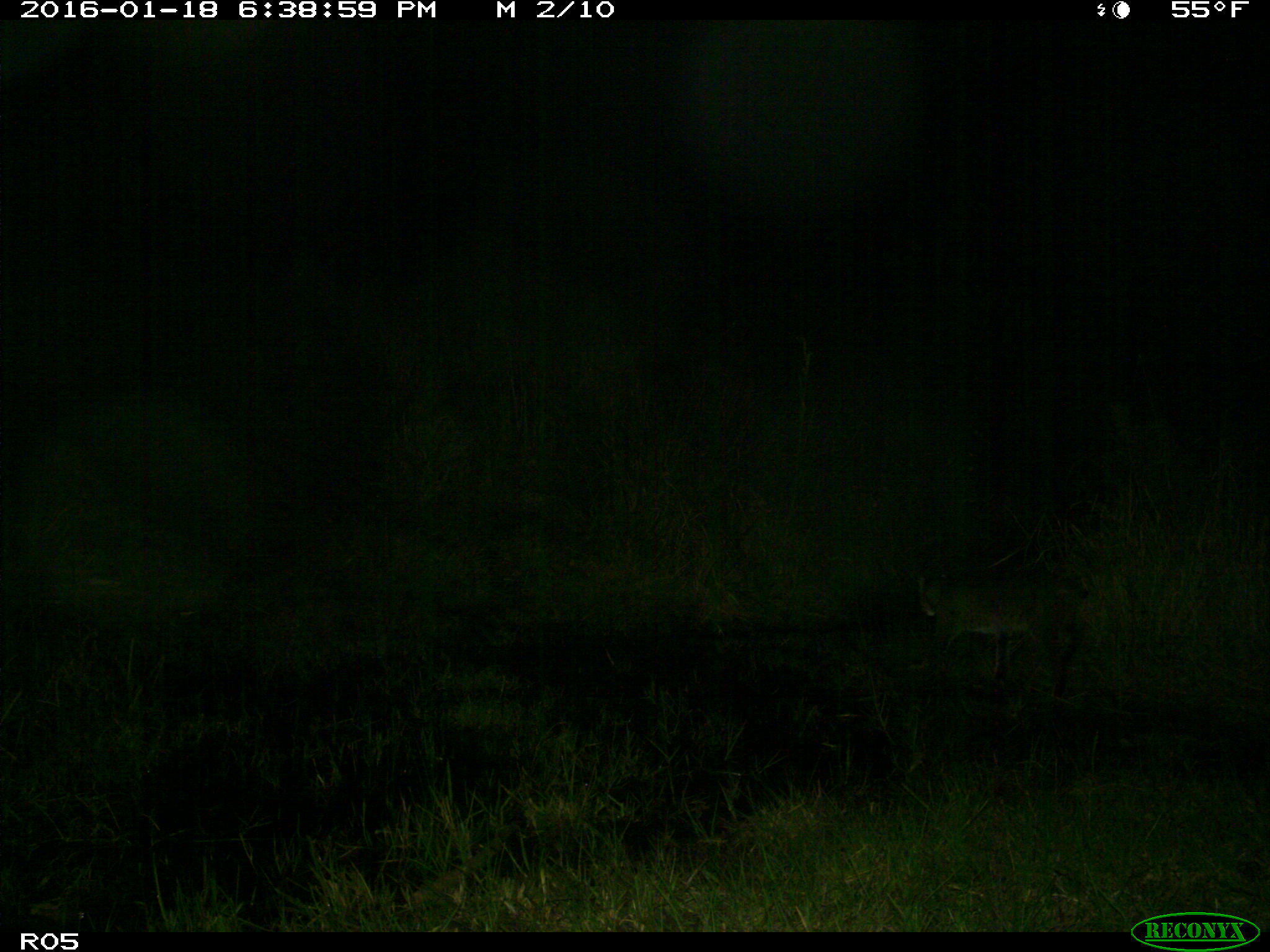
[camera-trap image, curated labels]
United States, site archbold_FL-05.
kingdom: Animalia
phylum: Chordata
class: Mammalia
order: Carnivora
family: Felidae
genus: Lynx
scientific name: Lynx rufus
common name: bobcat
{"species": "Lynx rufus (bobcat)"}